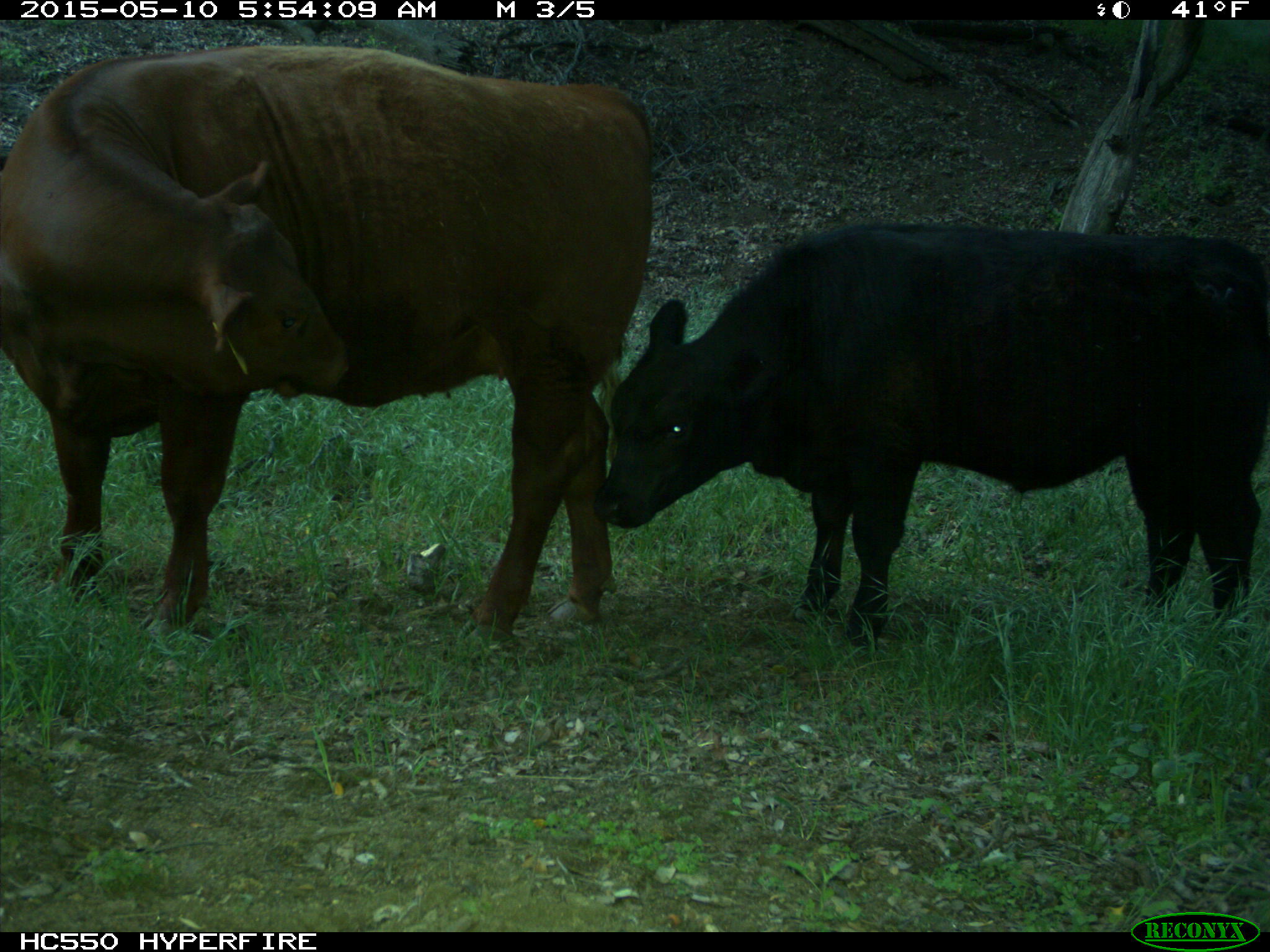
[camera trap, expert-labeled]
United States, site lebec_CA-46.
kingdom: Animalia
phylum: Chordata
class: Mammalia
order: Artiodactyla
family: Bovidae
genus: Bos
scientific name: Bos taurus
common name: domestic cow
Bos taurus (domestic cow).